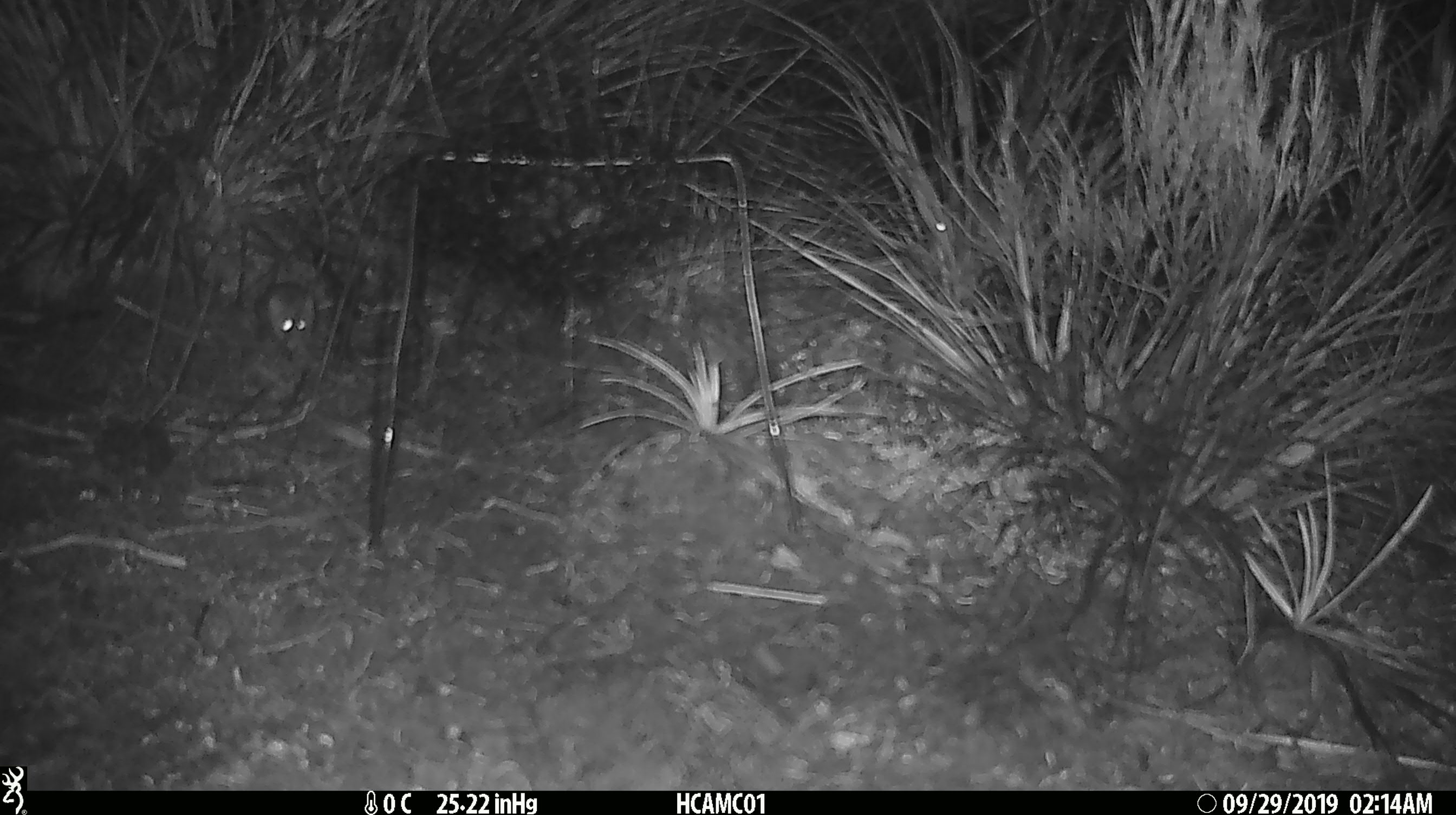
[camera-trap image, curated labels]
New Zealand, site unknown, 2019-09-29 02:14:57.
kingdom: Animalia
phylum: Chordata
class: Mammalia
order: Rodentia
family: Muridae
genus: Mus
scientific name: Mus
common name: mouse